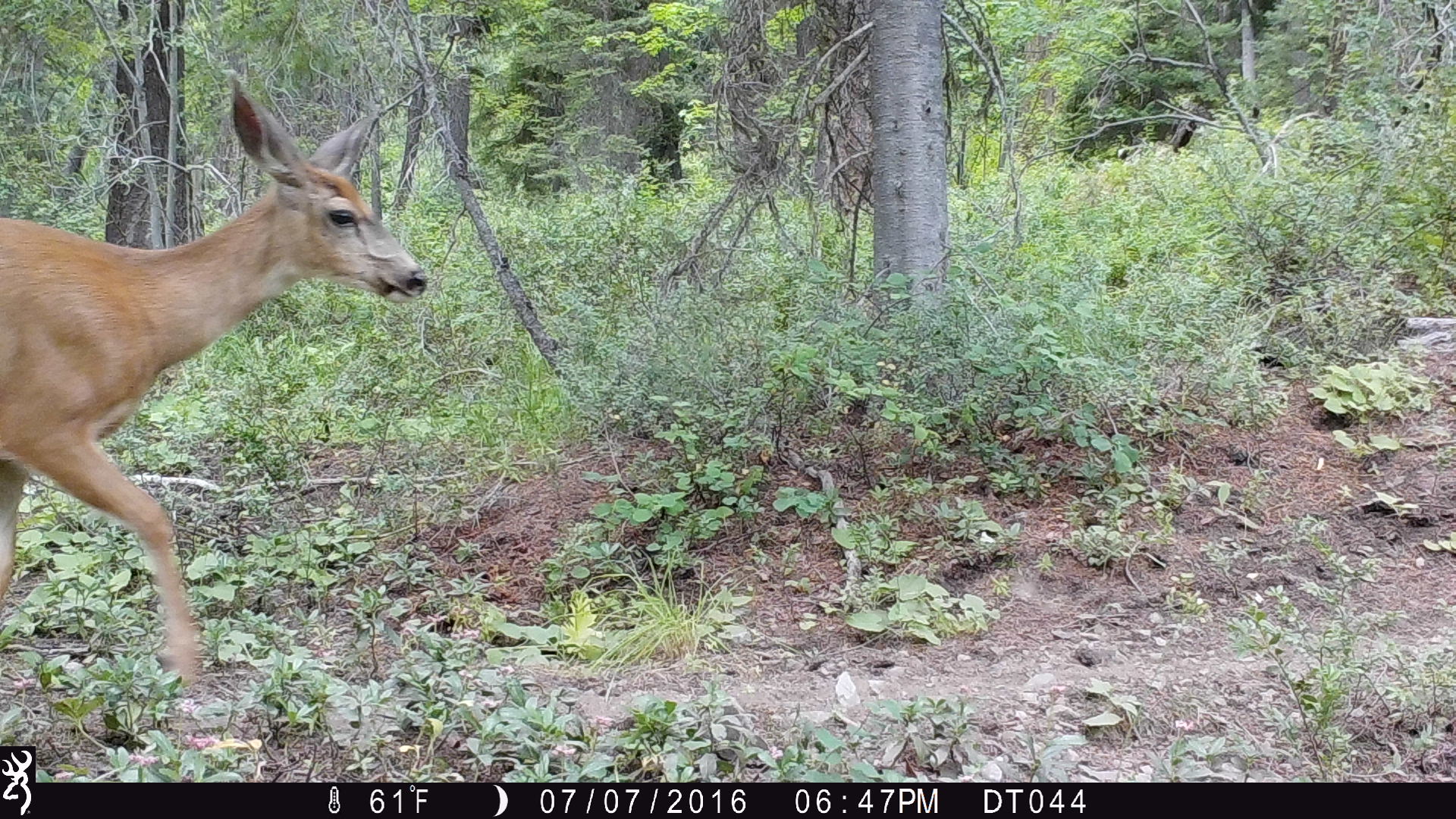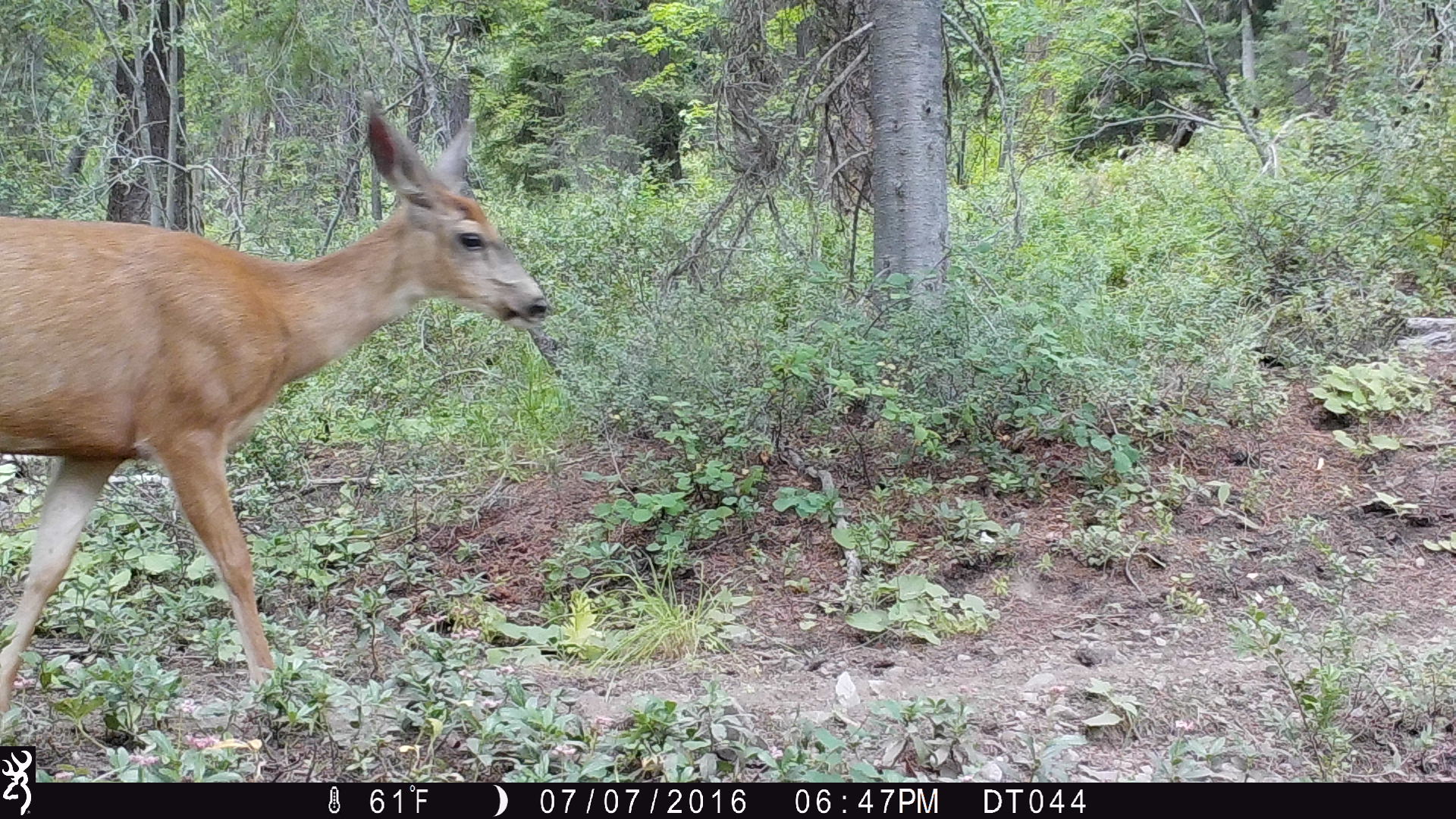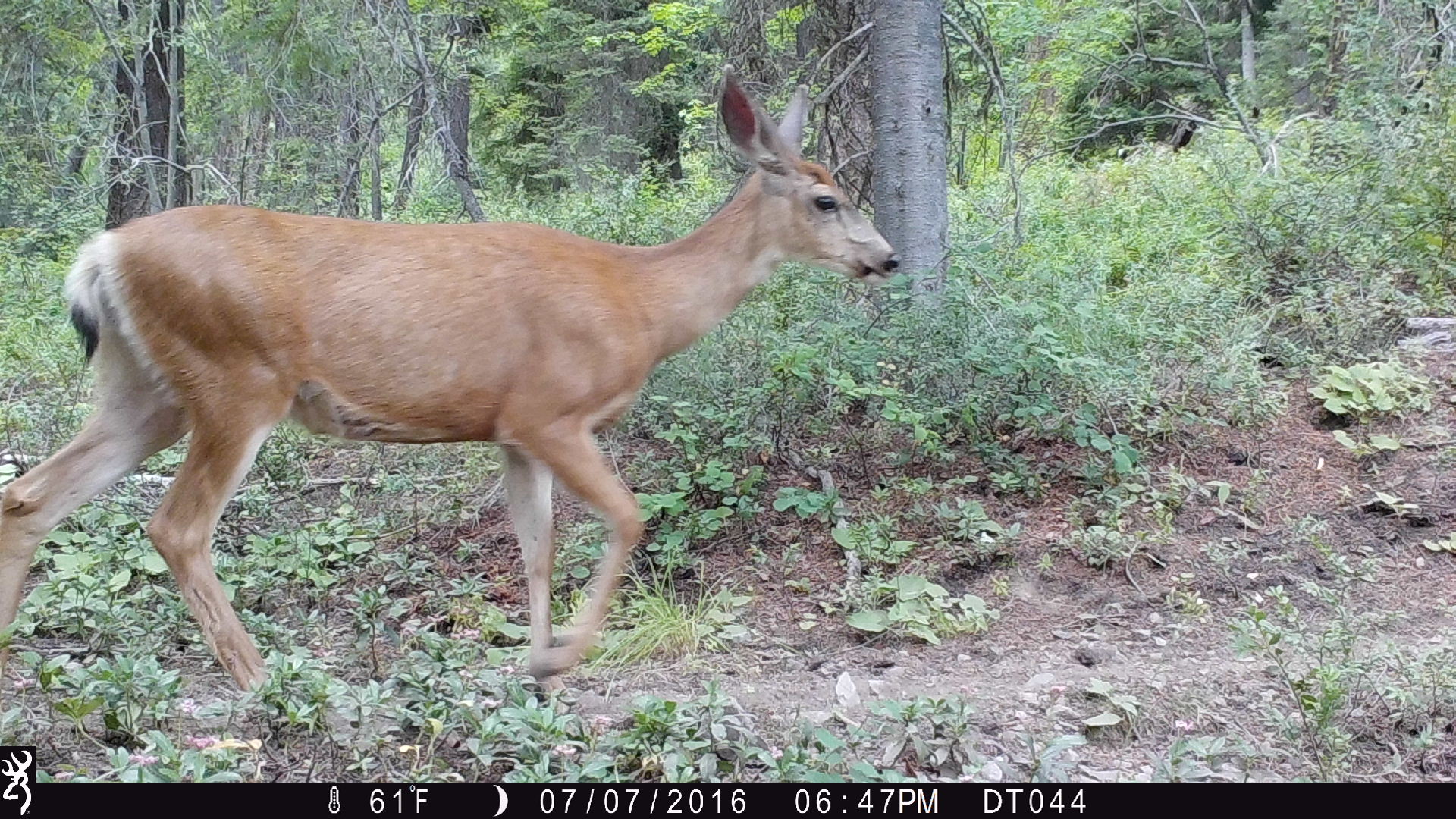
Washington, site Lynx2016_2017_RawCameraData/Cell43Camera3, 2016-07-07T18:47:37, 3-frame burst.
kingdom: Animalia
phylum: Chordata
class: Mammalia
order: Artiodactyla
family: Cervidae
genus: Odocoileus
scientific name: Odocoileus hemionus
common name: mule deer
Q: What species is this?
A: Odocoileus hemionus (mule deer).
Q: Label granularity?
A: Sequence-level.